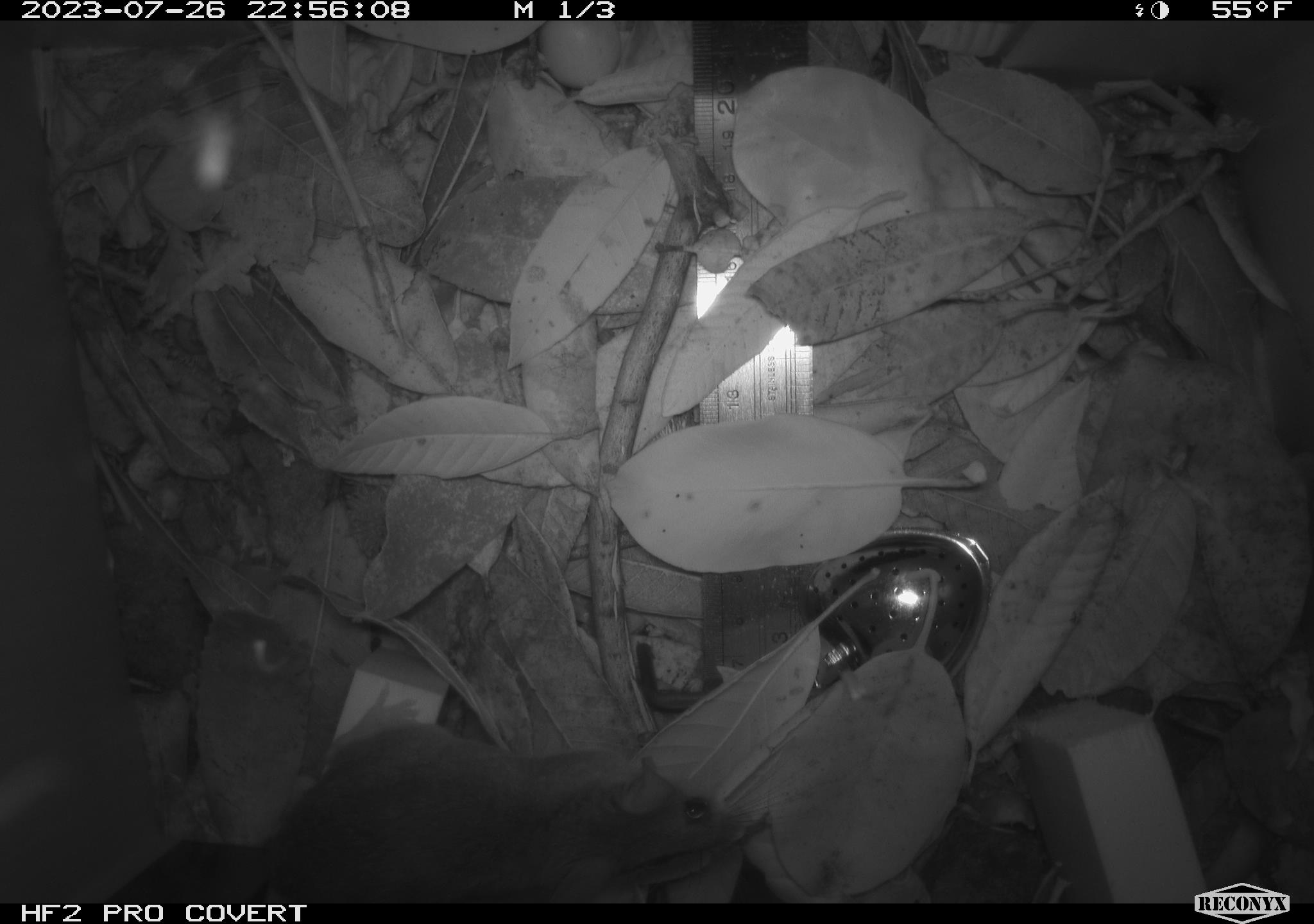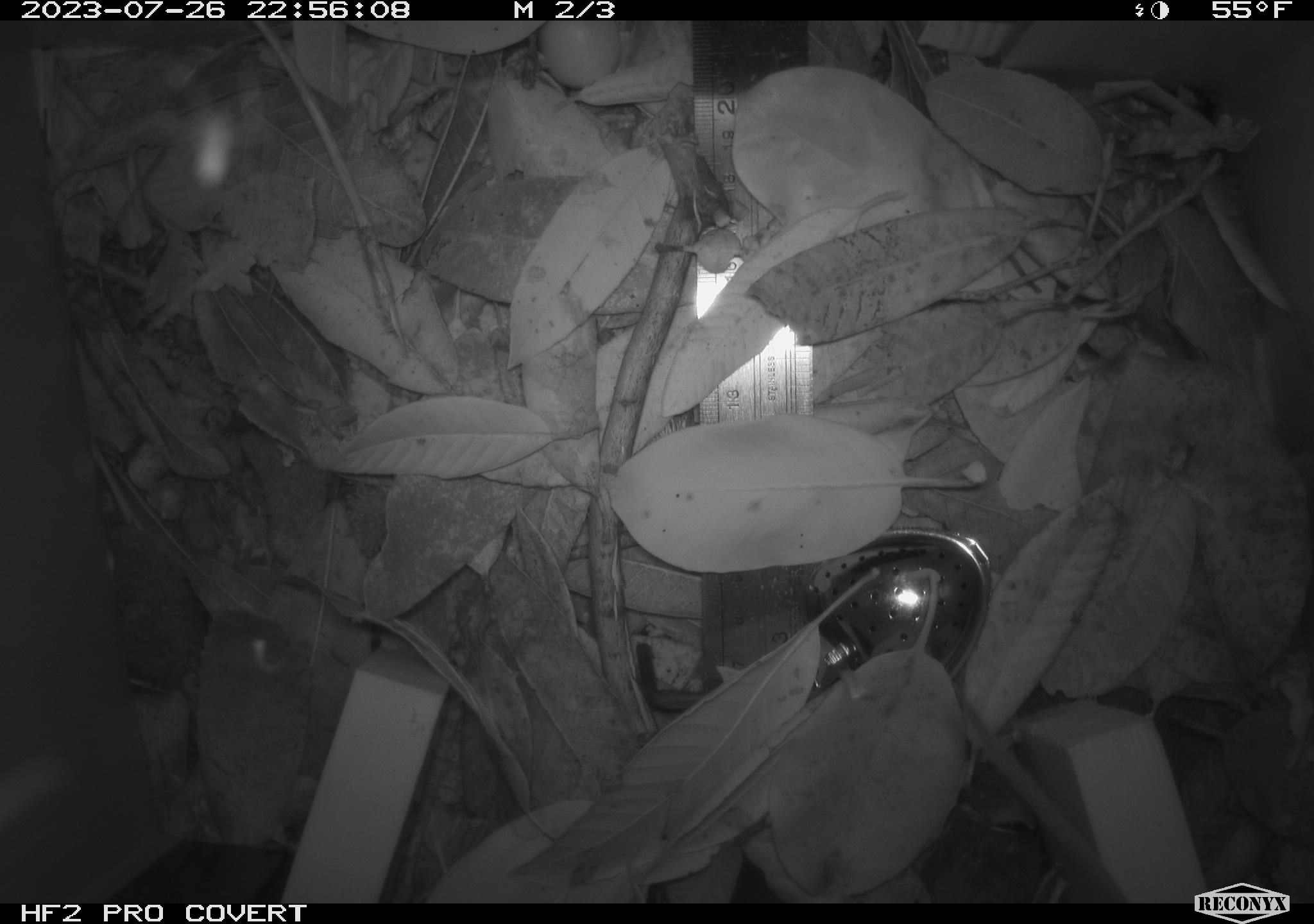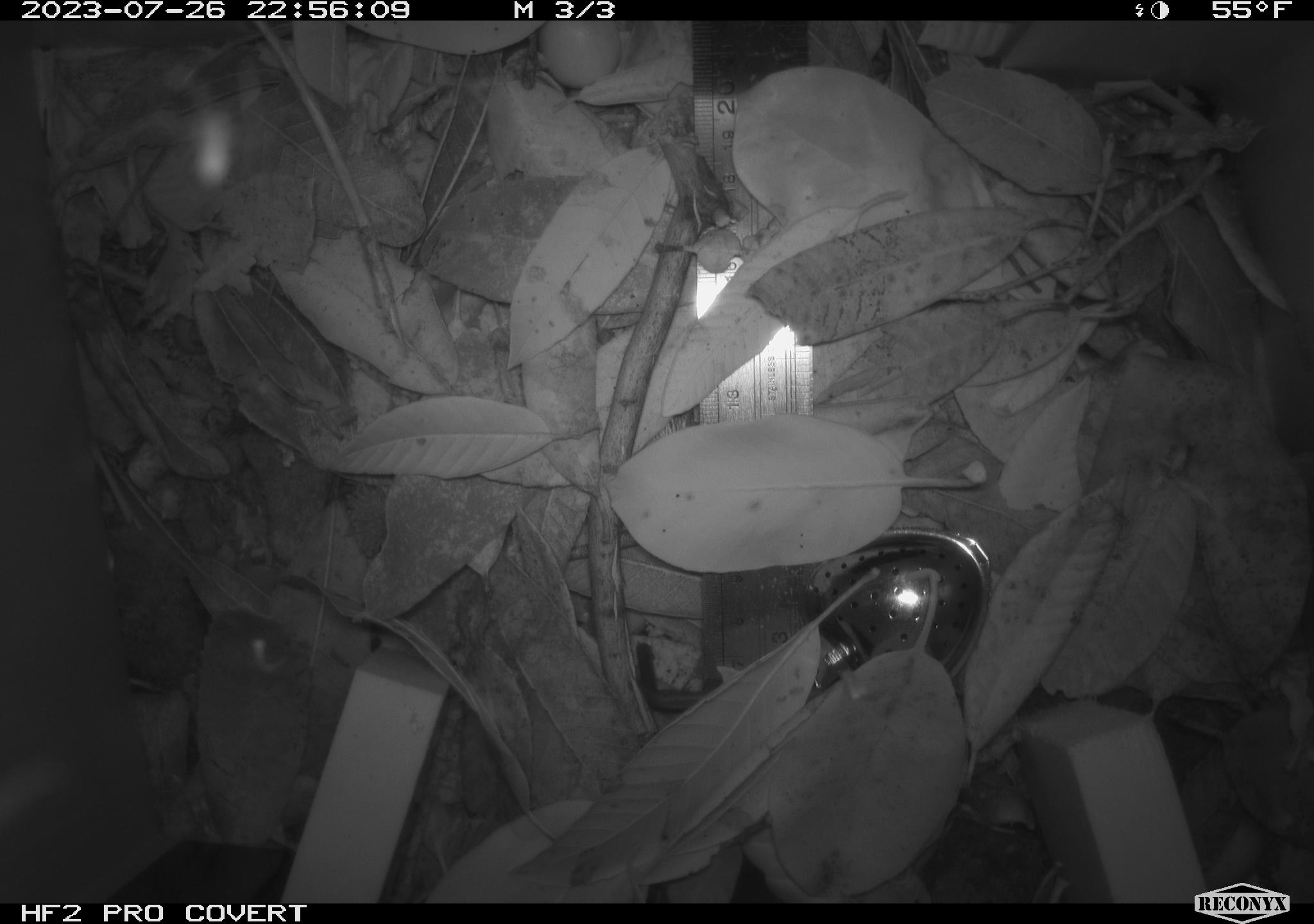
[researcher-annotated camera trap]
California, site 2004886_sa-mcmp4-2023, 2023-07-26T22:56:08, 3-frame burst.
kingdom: Animalia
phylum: Chordata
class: Mammalia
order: Rodentia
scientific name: Rodentia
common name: mouse species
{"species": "mouse species (Rodentia)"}